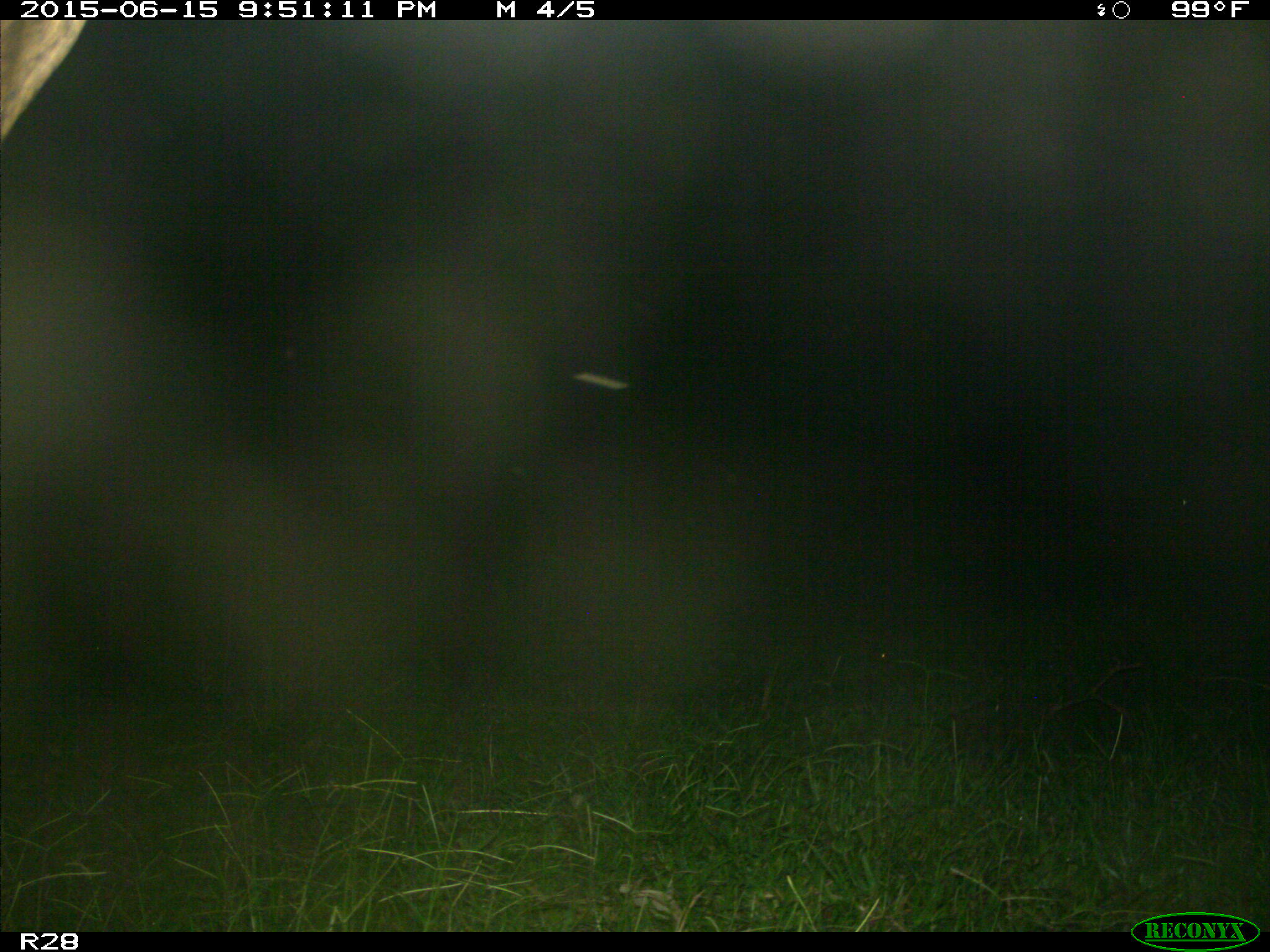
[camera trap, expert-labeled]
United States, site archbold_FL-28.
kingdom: Animalia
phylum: Chordata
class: Mammalia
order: Artiodactyla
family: Bovidae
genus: Bos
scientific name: Bos taurus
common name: domestic cow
Bos taurus (domestic cow).